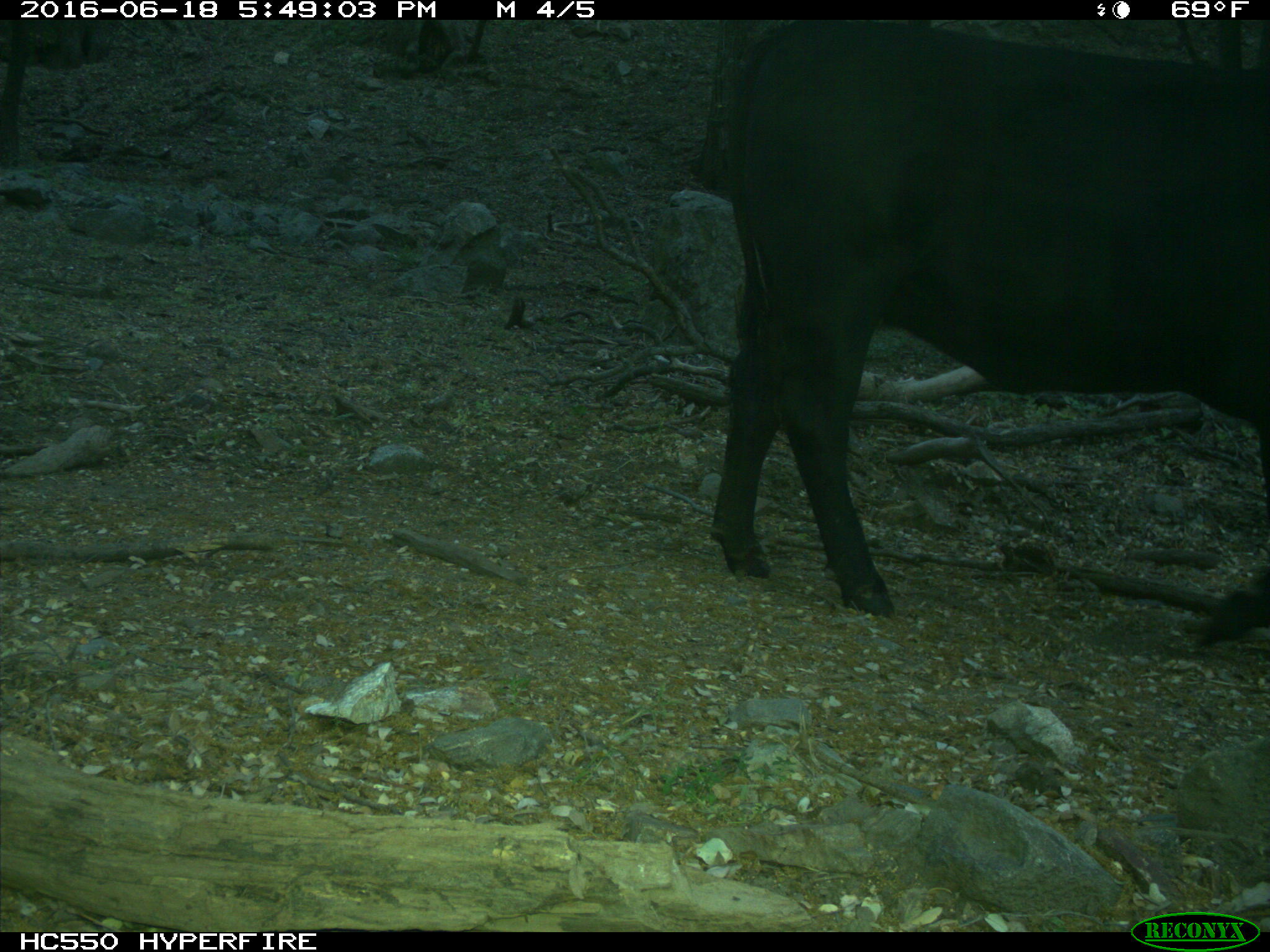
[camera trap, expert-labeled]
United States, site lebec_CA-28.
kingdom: Animalia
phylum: Chordata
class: Mammalia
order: Artiodactyla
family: Bovidae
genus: Bos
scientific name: Bos taurus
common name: domestic cow